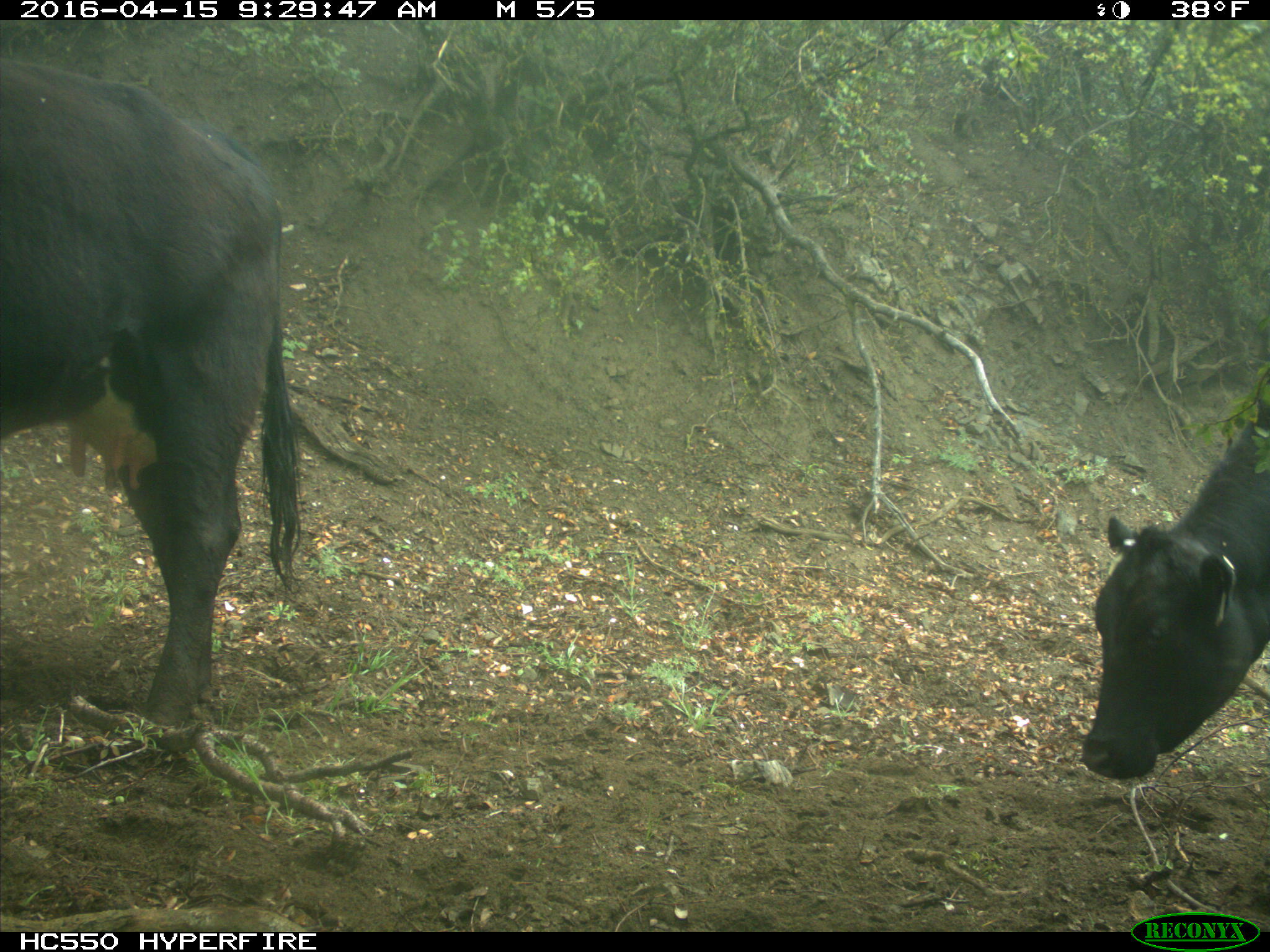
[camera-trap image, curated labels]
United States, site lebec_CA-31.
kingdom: Animalia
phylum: Chordata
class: Mammalia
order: Artiodactyla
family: Bovidae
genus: Bos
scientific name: Bos taurus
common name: domestic cow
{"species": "Bos taurus (domestic cow)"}